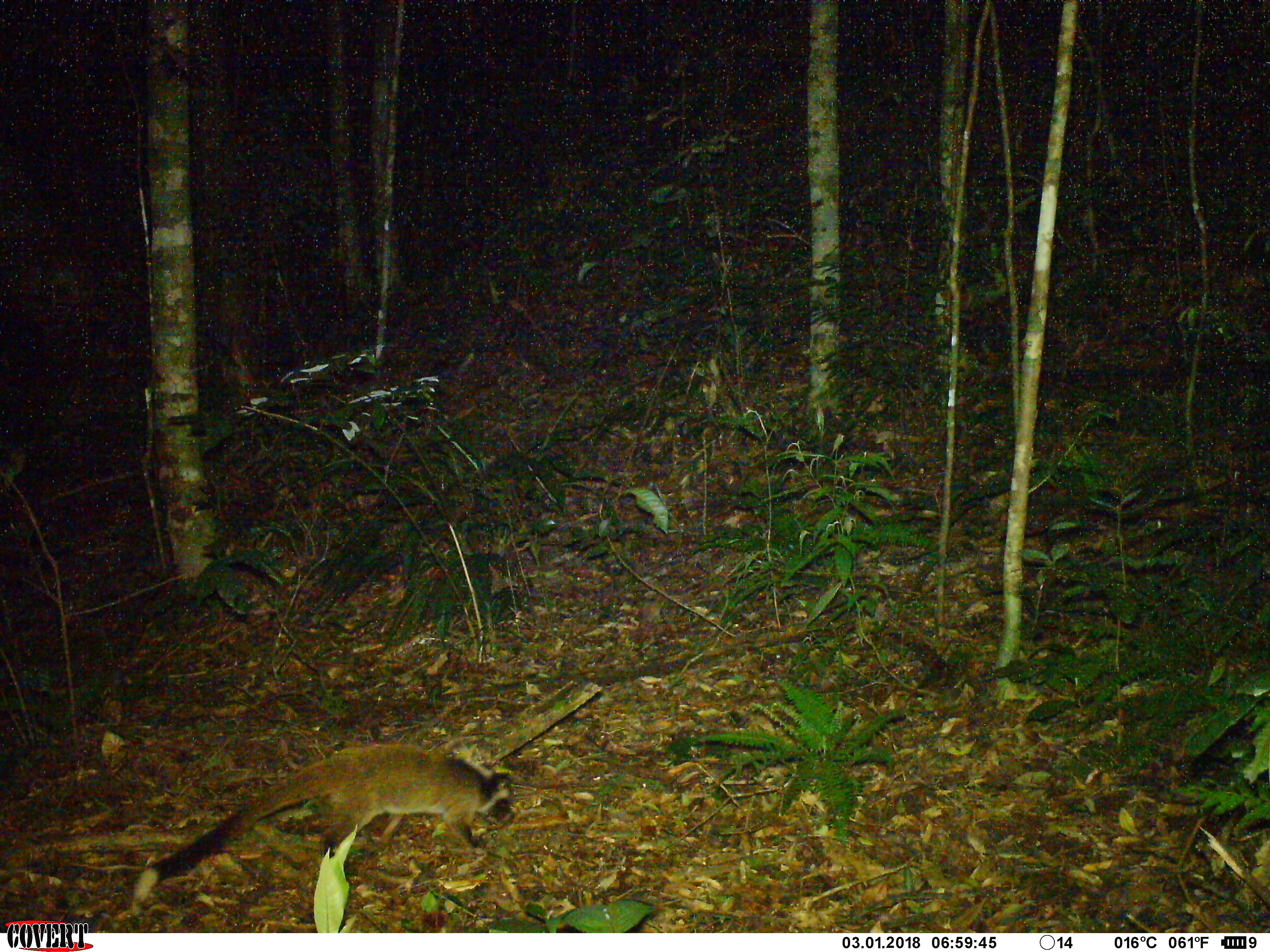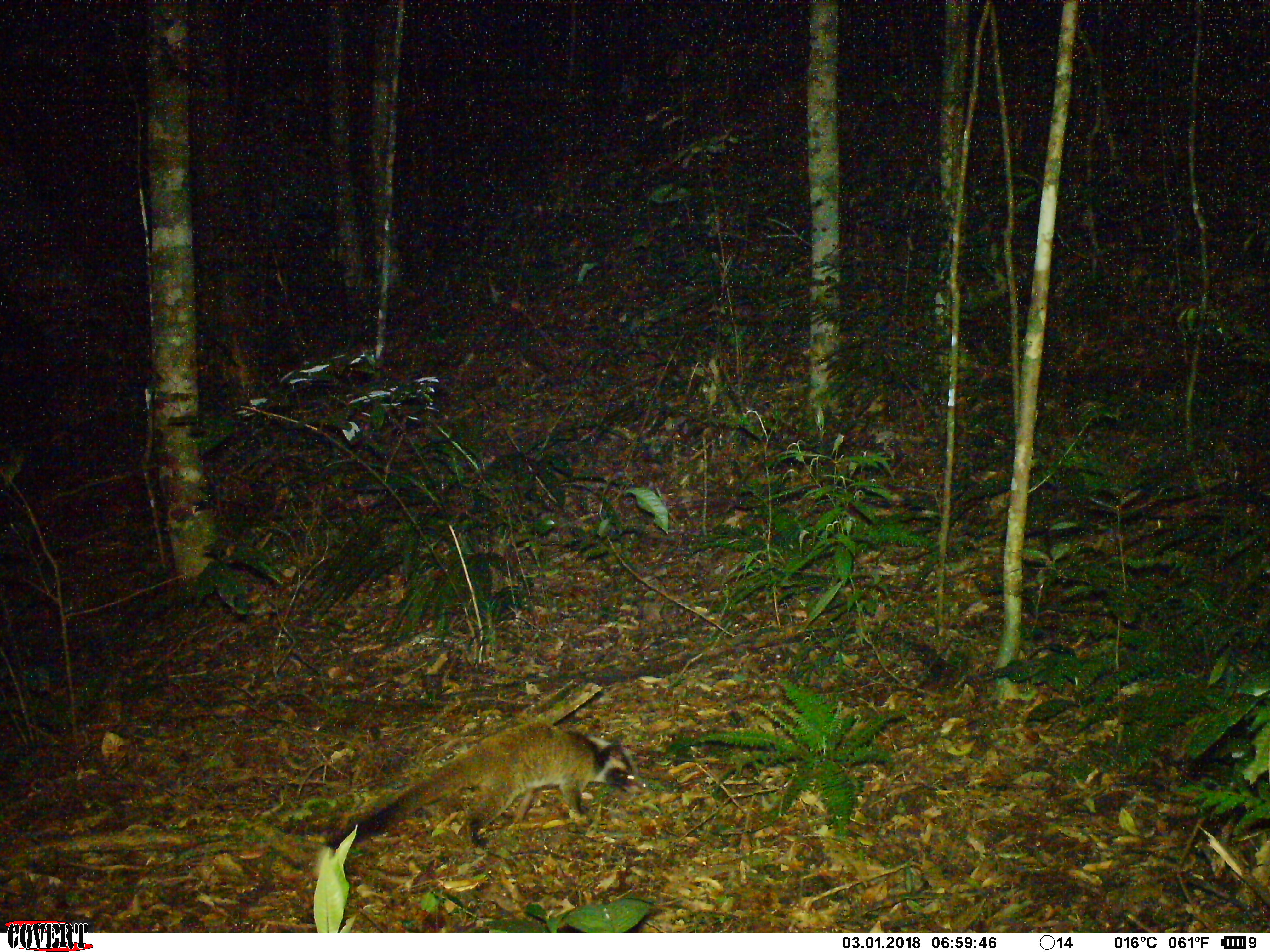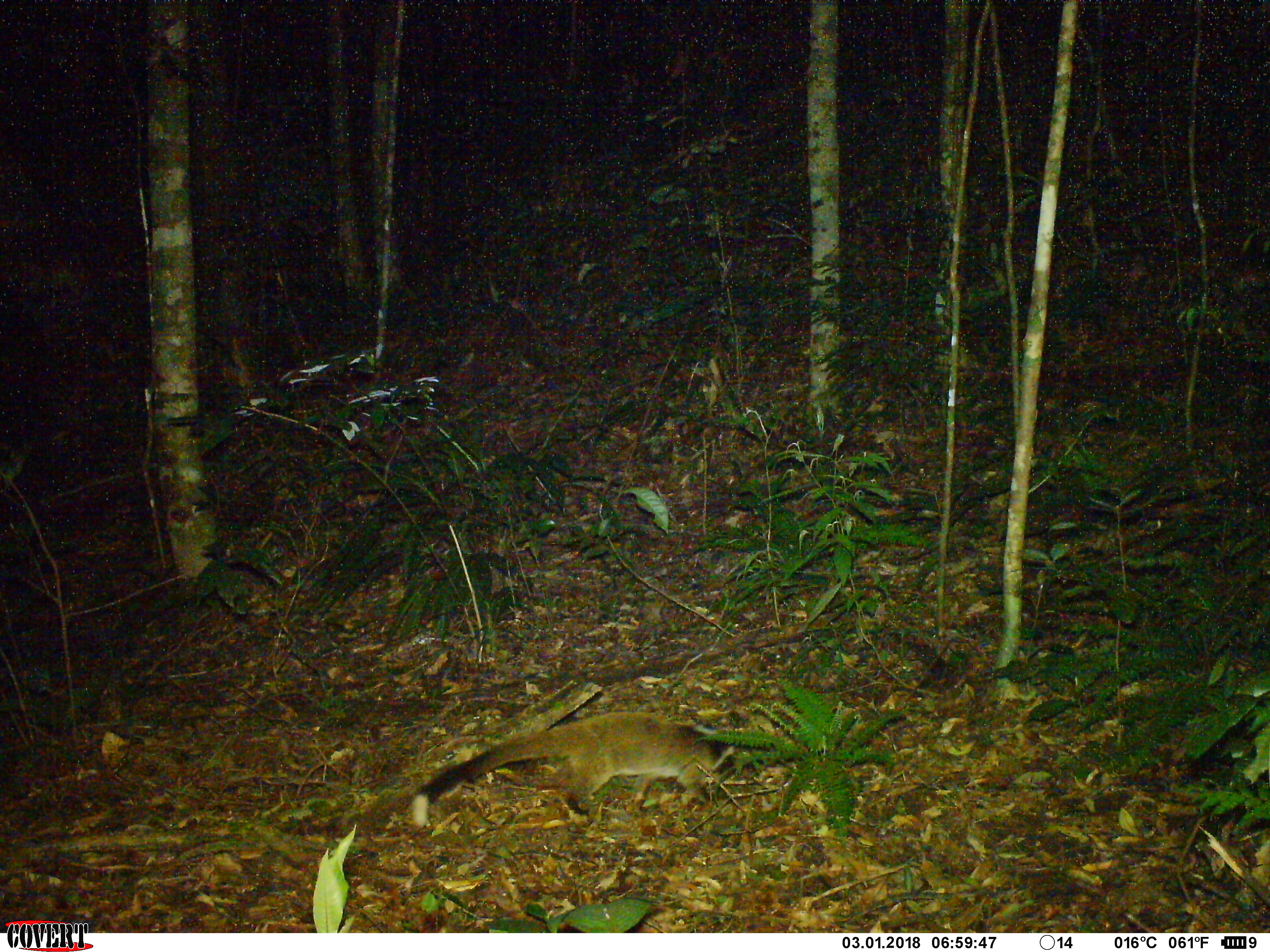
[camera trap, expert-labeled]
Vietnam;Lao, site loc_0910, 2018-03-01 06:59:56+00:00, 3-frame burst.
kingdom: Animalia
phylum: Chordata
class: Mammalia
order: Carnivora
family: Viverridae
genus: Paguma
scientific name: Paguma larvata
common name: masked palm civet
Masked palm civet (Paguma larvata). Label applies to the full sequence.